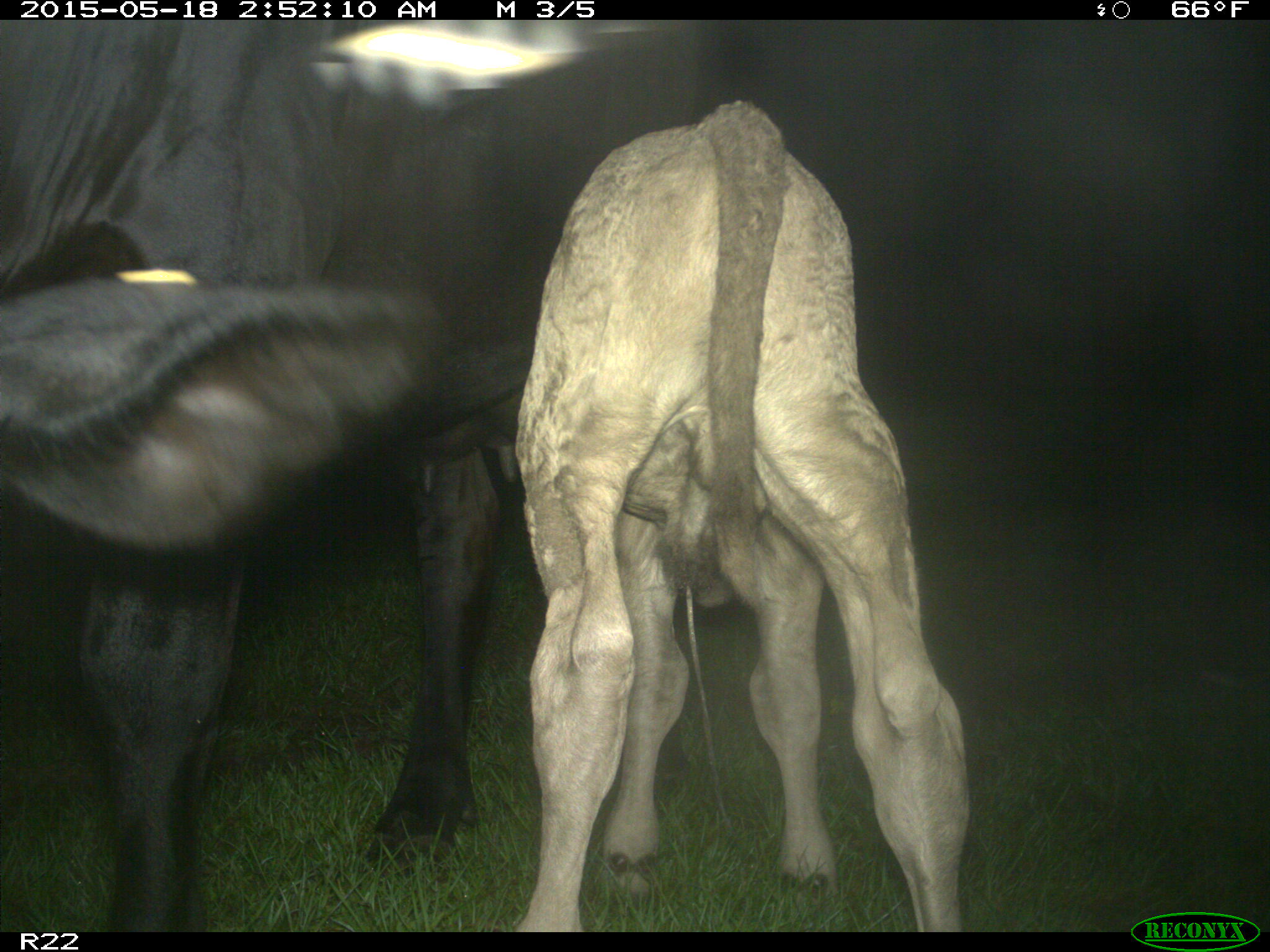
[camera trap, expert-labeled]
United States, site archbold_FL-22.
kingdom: Animalia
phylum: Chordata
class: Mammalia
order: Artiodactyla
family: Bovidae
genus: Bos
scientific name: Bos taurus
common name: domestic cow